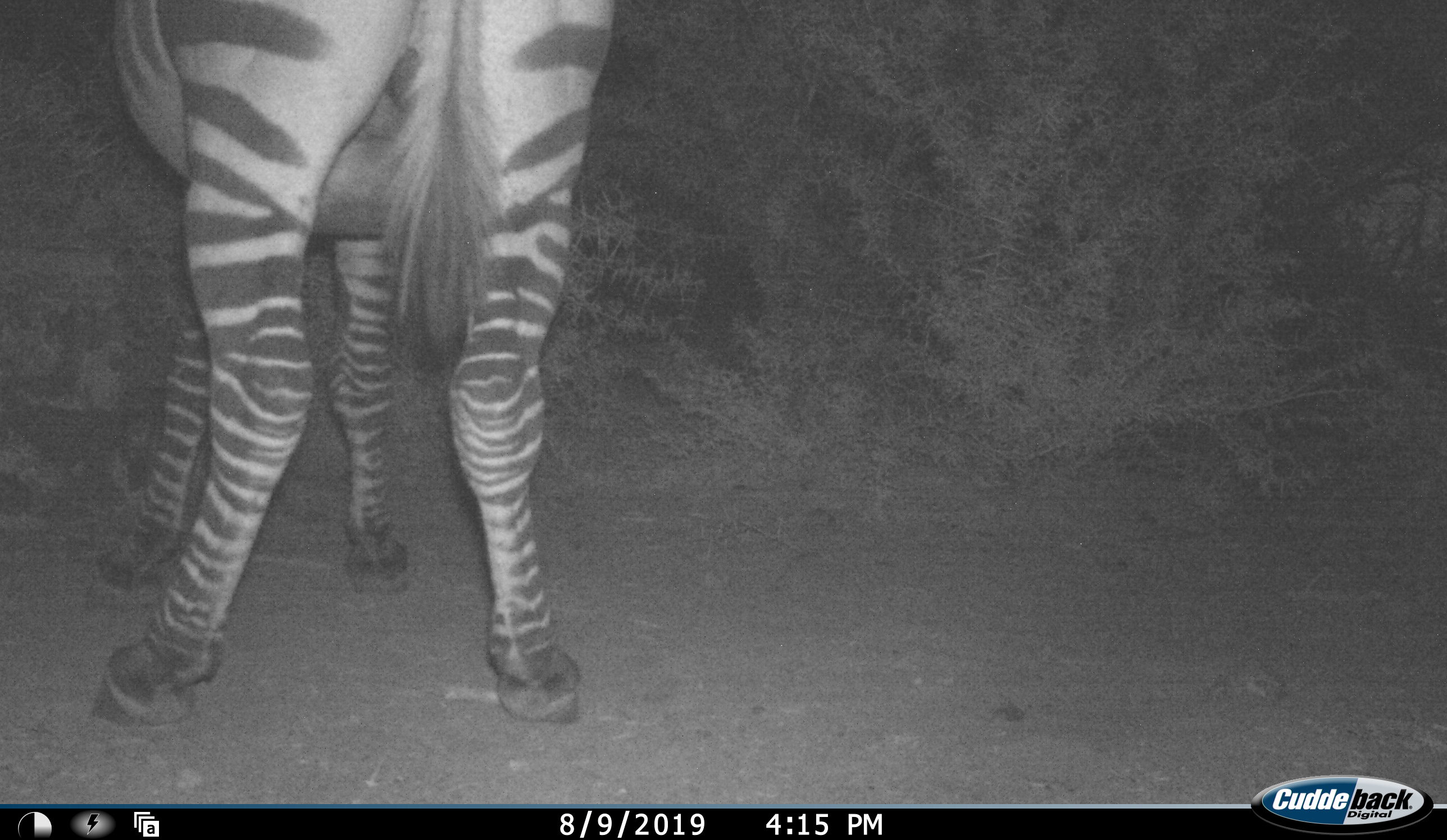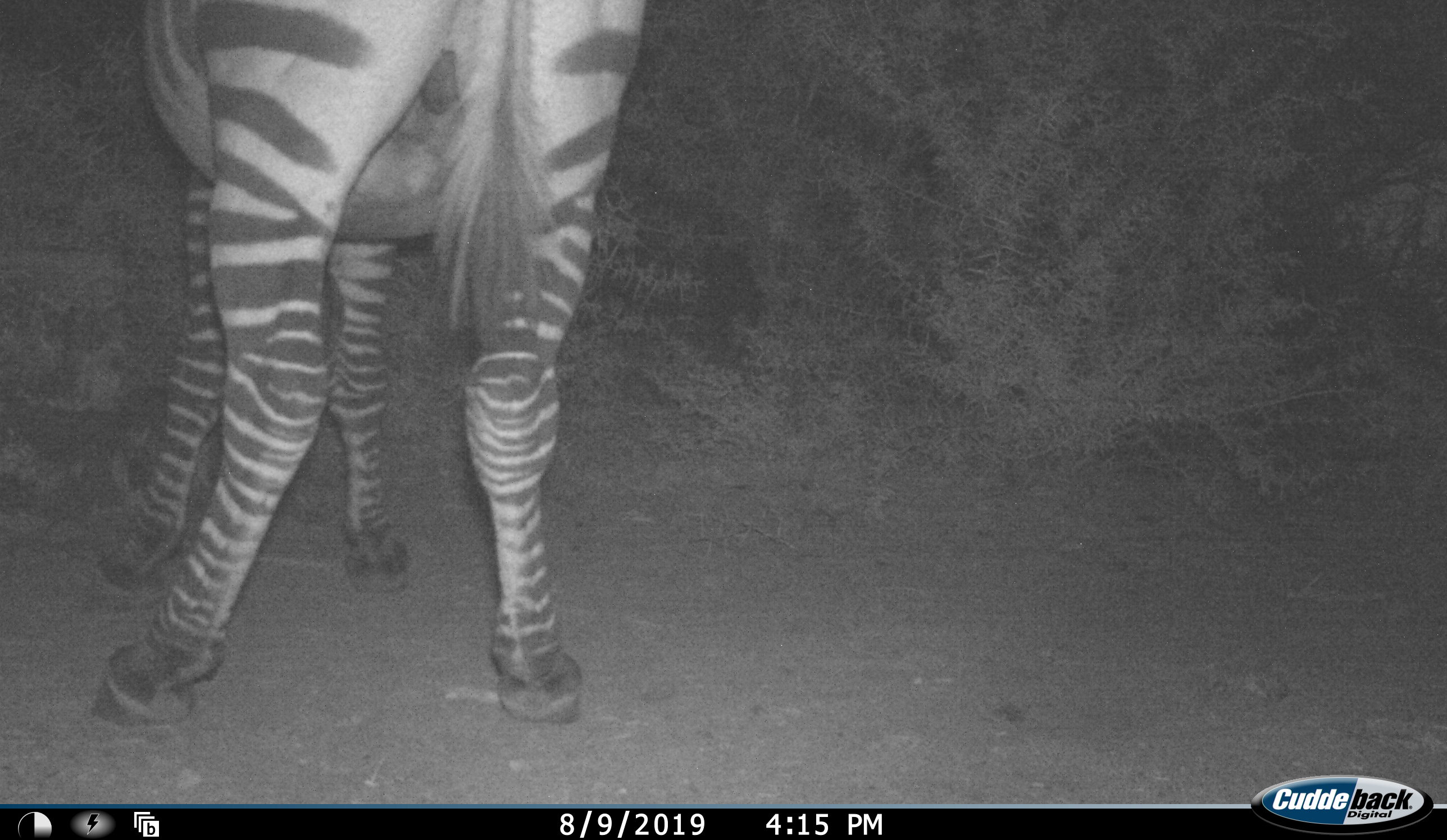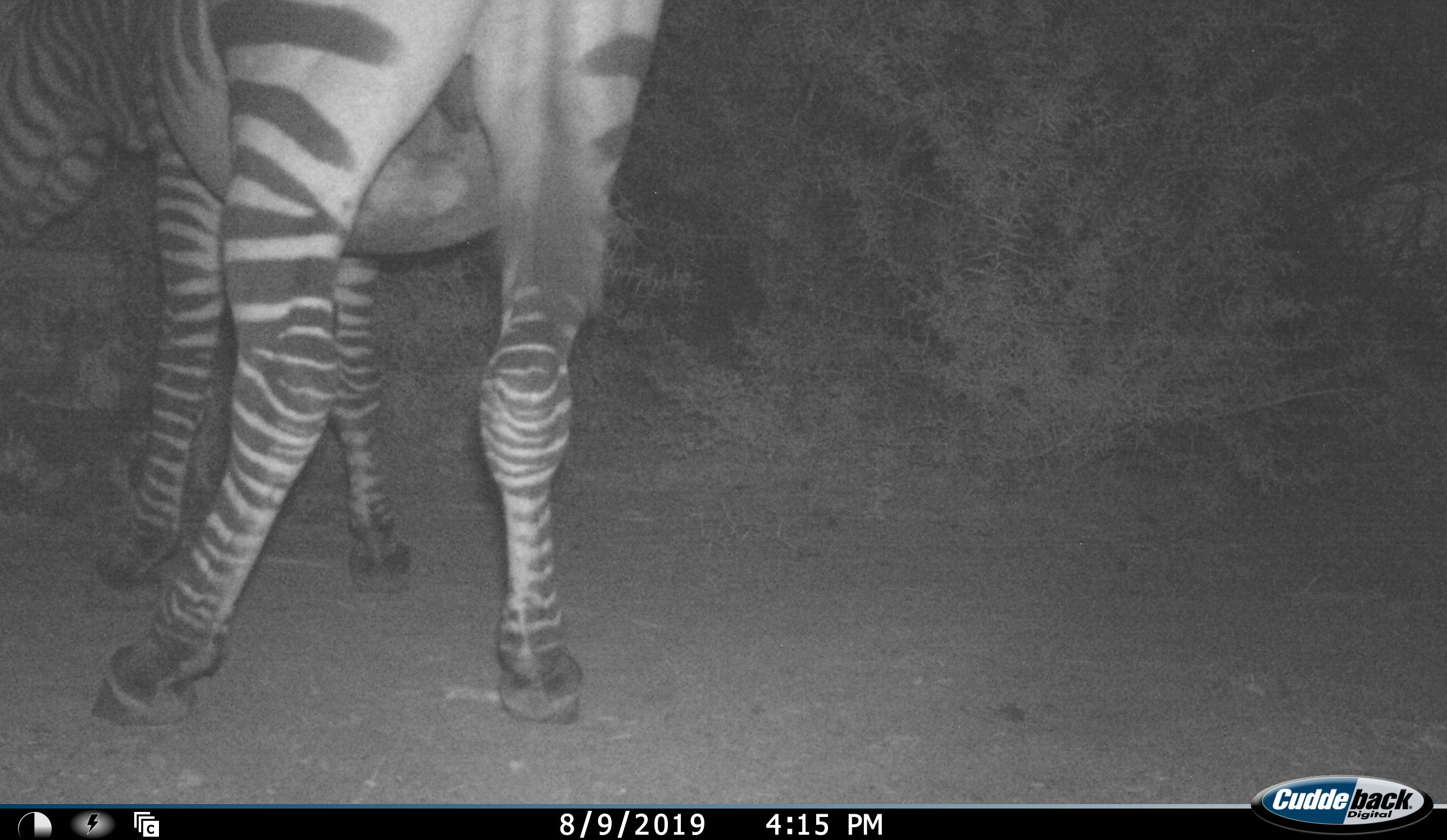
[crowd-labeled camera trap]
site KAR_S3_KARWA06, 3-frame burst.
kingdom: Animalia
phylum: Chordata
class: Mammalia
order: Perissodactyla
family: Equidae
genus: Equus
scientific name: Equus zebra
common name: mountain zebra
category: zebramountain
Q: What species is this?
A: Zebramountain (mountain zebra) (Equus zebra).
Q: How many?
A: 1.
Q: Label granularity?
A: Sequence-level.